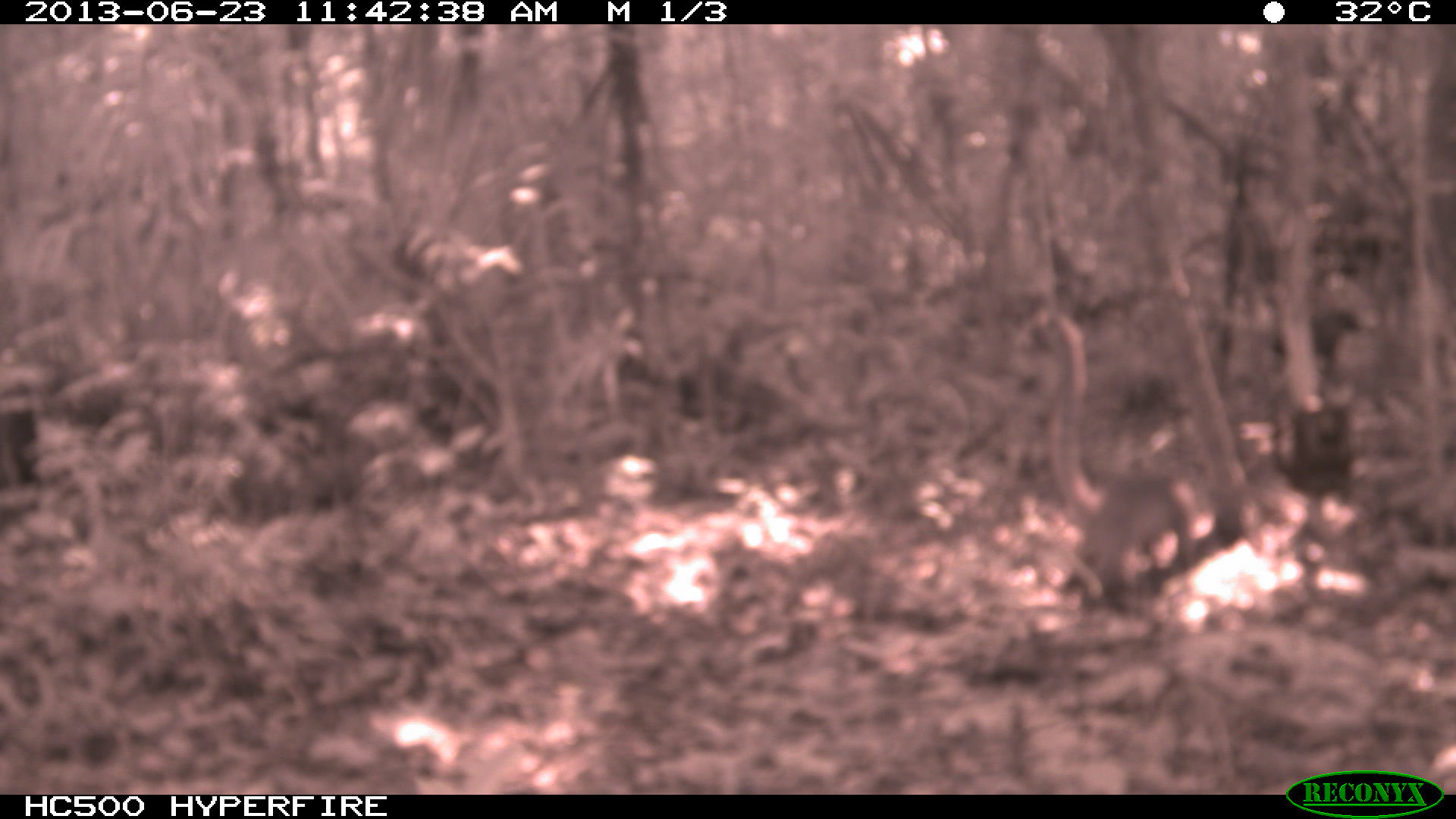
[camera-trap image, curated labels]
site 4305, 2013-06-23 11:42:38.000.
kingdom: Animalia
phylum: Chordata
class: Mammalia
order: Carnivora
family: Procyonidae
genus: Nasua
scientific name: Nasua narica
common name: white-nosed coati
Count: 1.